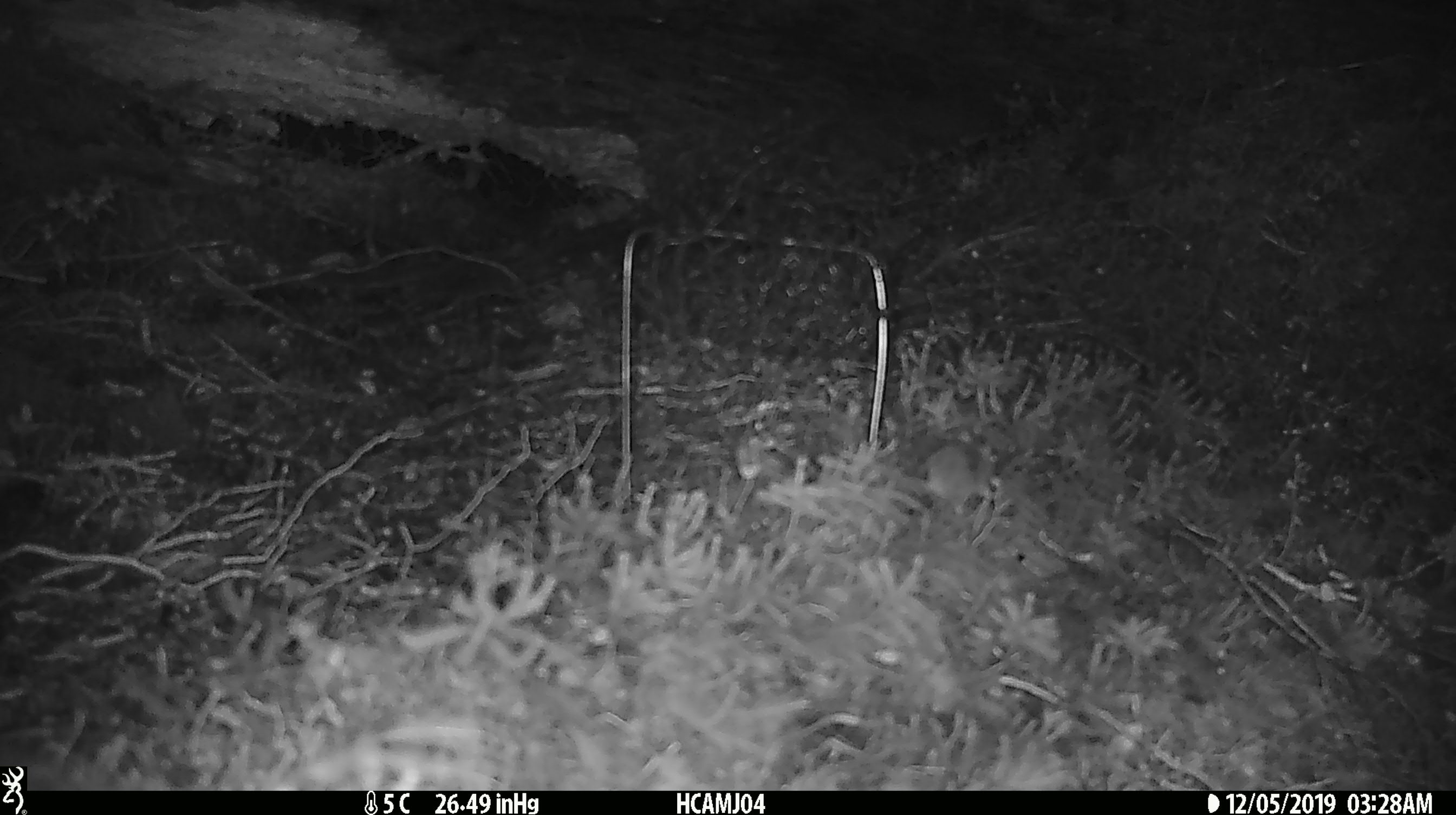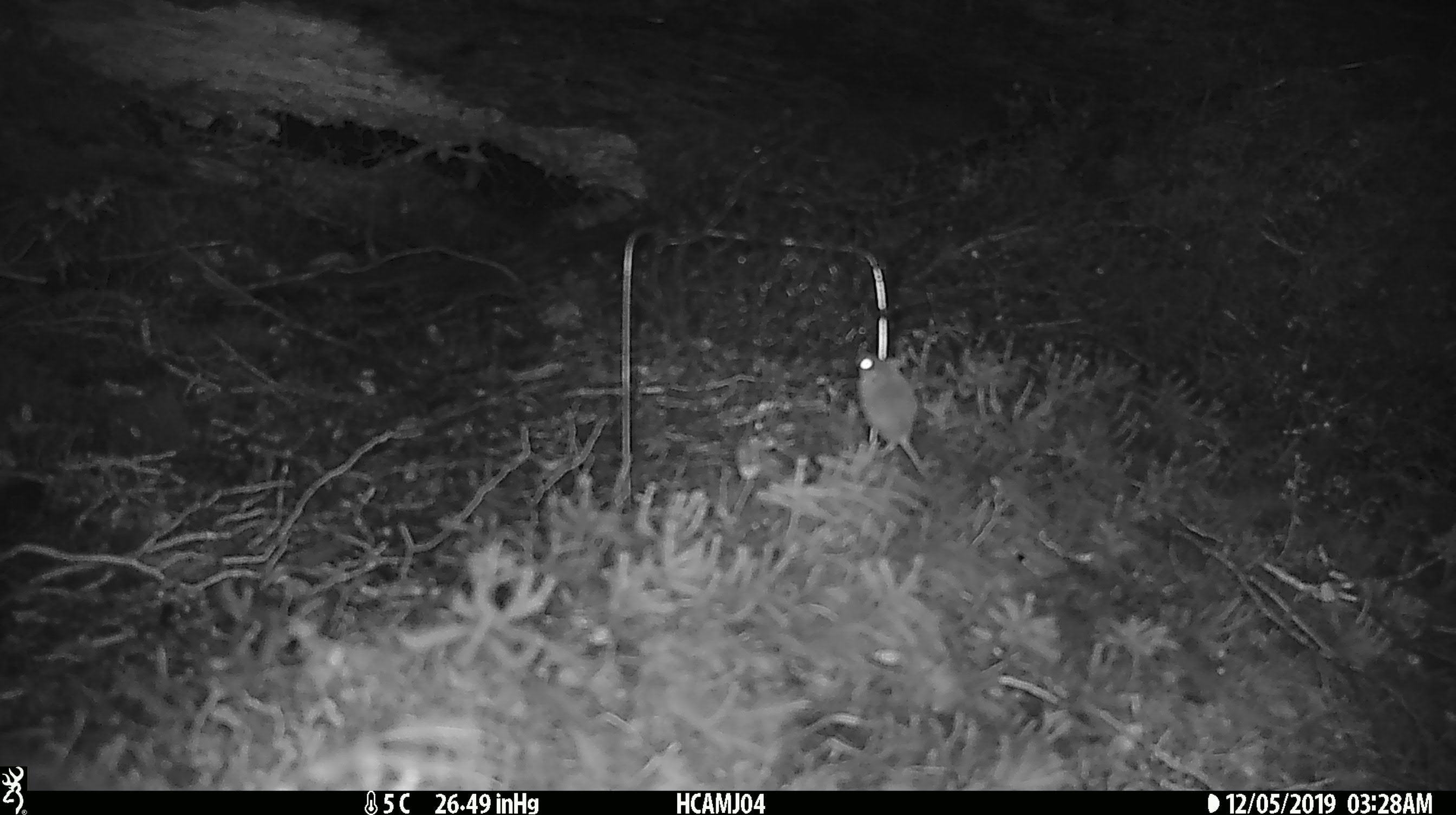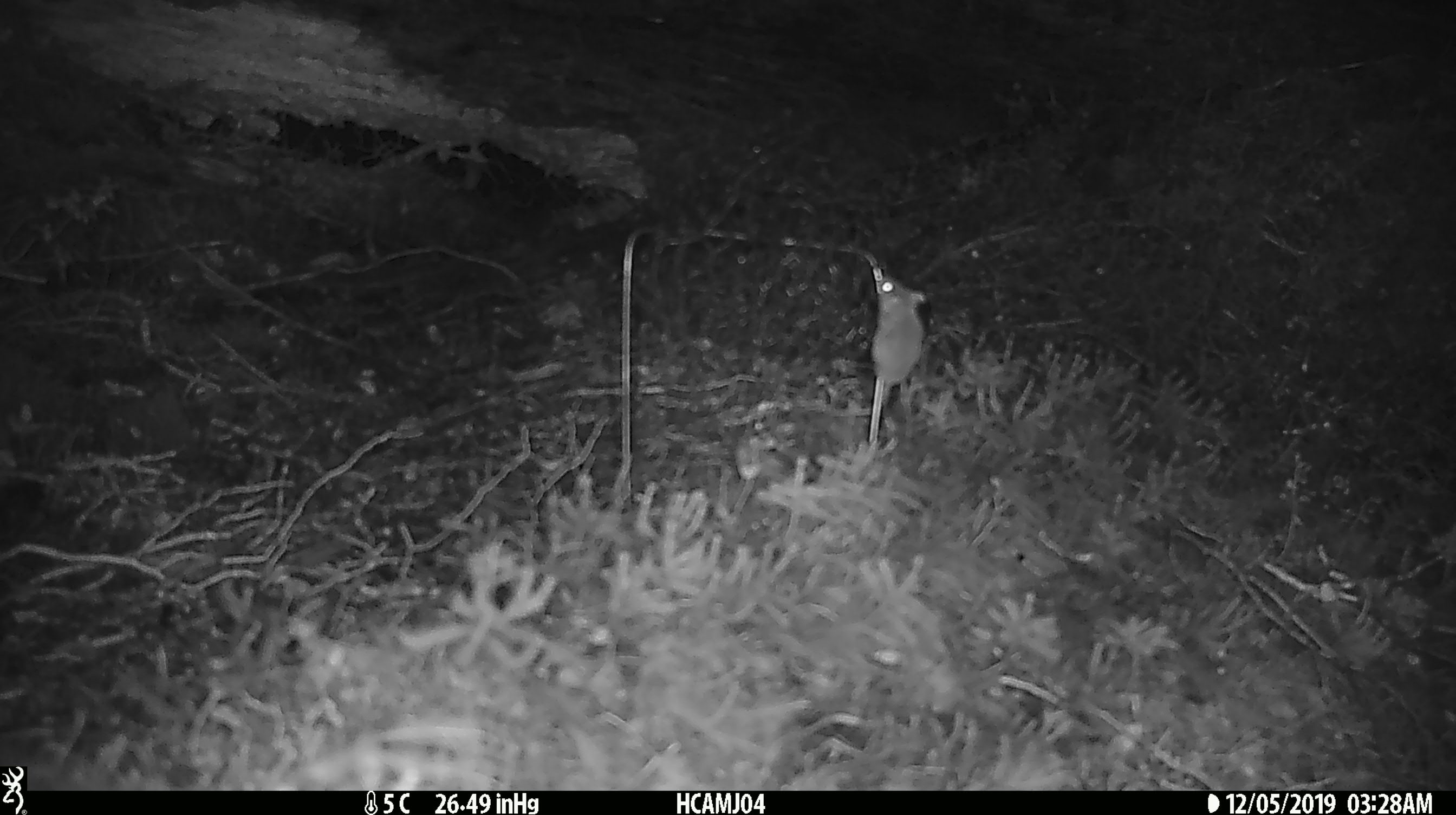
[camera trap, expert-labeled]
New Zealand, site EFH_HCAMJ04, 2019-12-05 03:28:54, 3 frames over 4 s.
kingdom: Animalia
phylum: Chordata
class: Mammalia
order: Rodentia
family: Muridae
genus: Mus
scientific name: Mus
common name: mouse